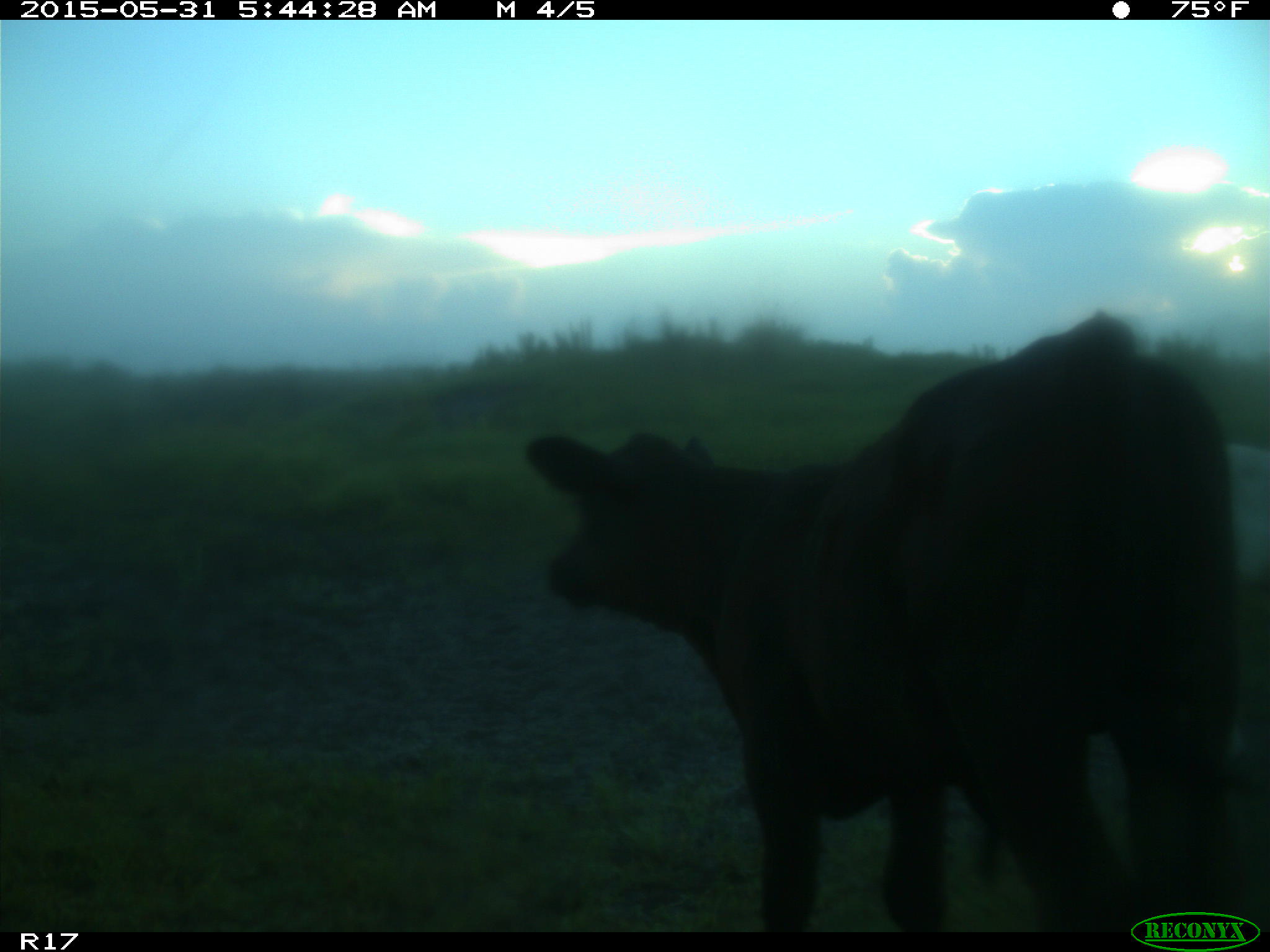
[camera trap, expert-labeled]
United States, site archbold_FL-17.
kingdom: Animalia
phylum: Chordata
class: Mammalia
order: Artiodactyla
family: Bovidae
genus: Bos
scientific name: Bos taurus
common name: domestic cow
Bos taurus (domestic cow).